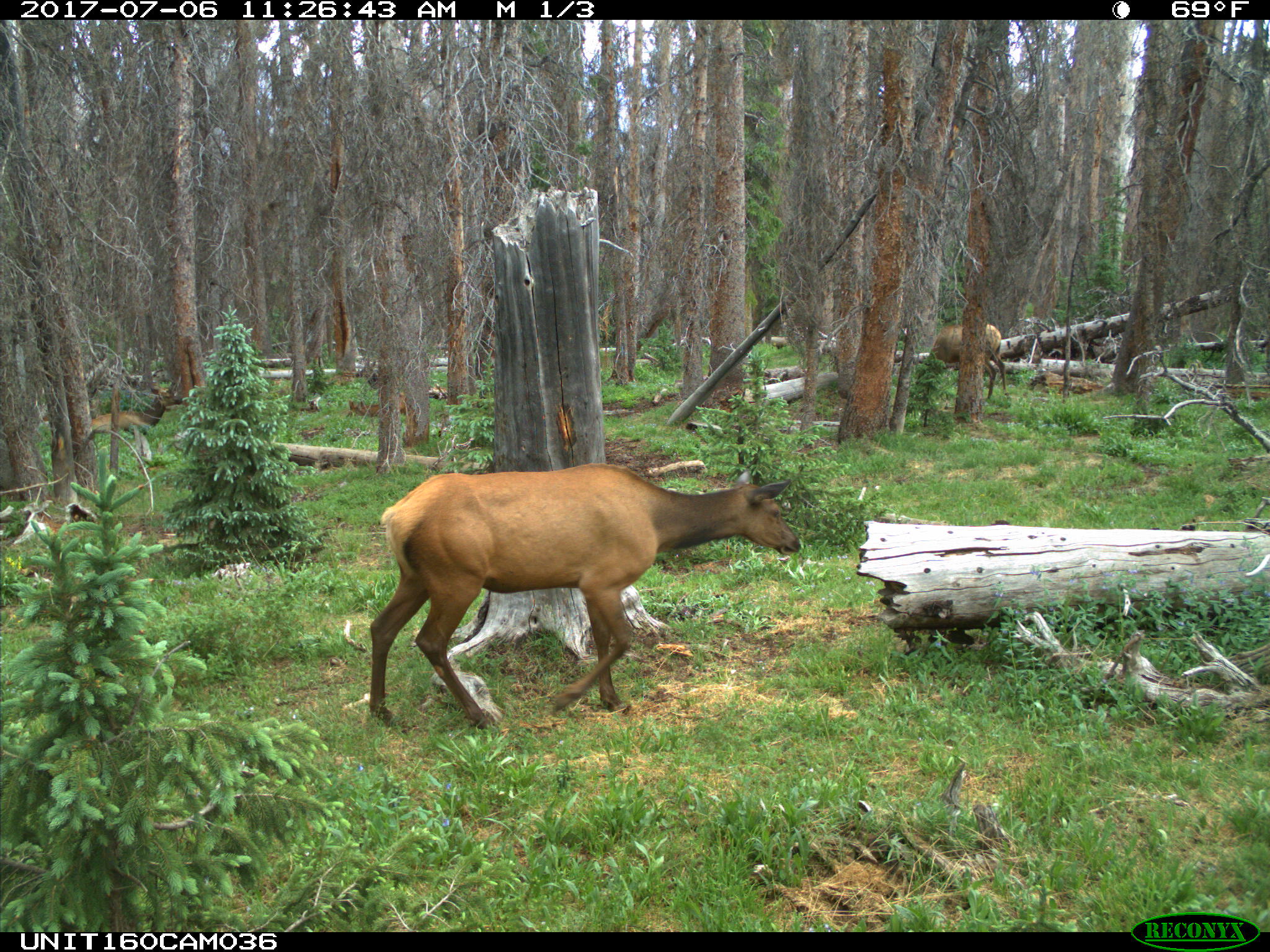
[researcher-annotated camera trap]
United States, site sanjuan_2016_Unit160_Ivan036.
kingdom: Animalia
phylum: Chordata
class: Mammalia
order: Artiodactyla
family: Cervidae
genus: Cervus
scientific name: Cervus elaphus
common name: red deer